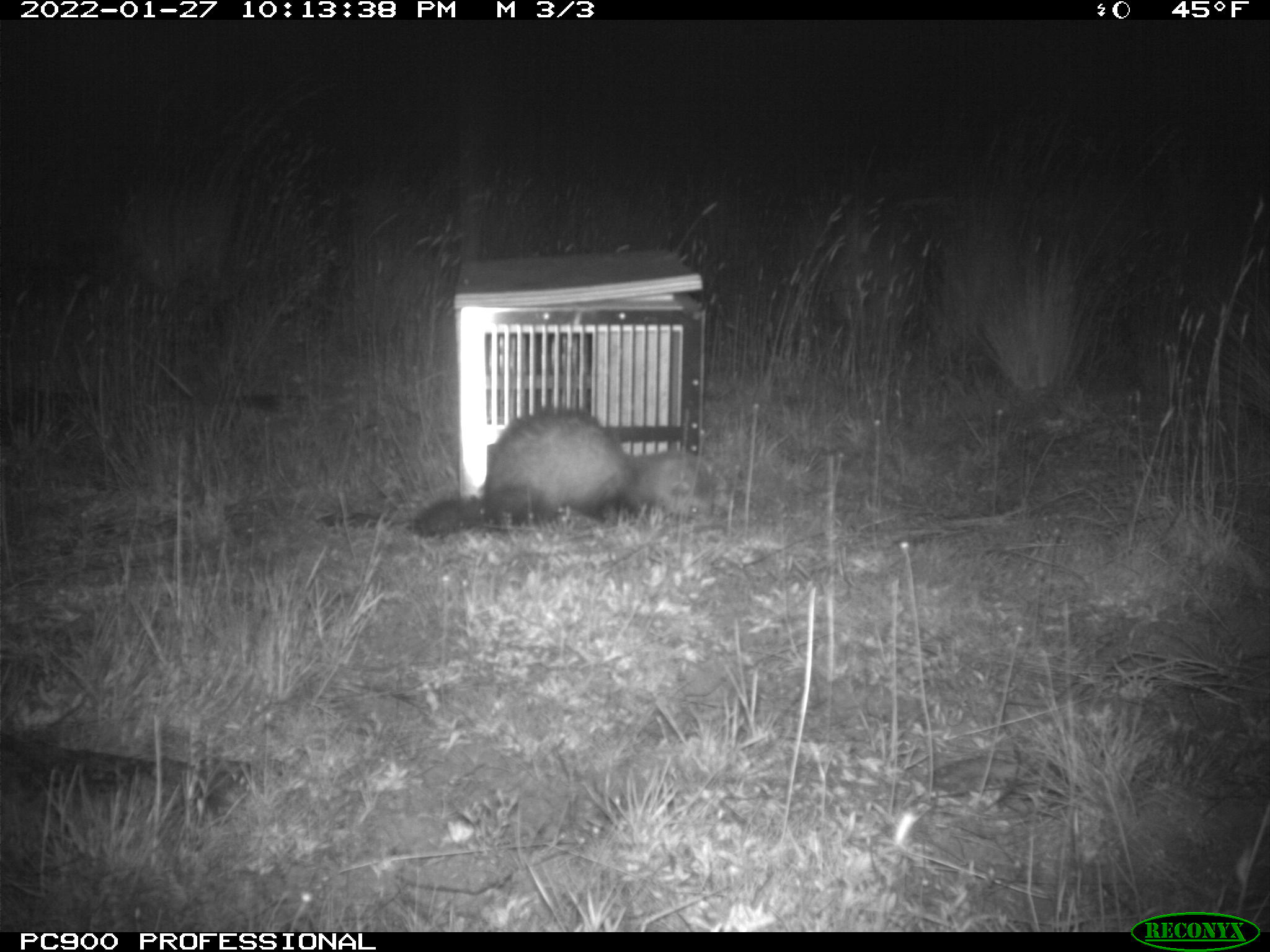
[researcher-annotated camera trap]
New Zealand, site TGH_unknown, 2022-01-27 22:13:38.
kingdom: Animalia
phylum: Chordata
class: Mammalia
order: Carnivora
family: Mustelidae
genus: Mustela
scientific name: Mustela furo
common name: ferret